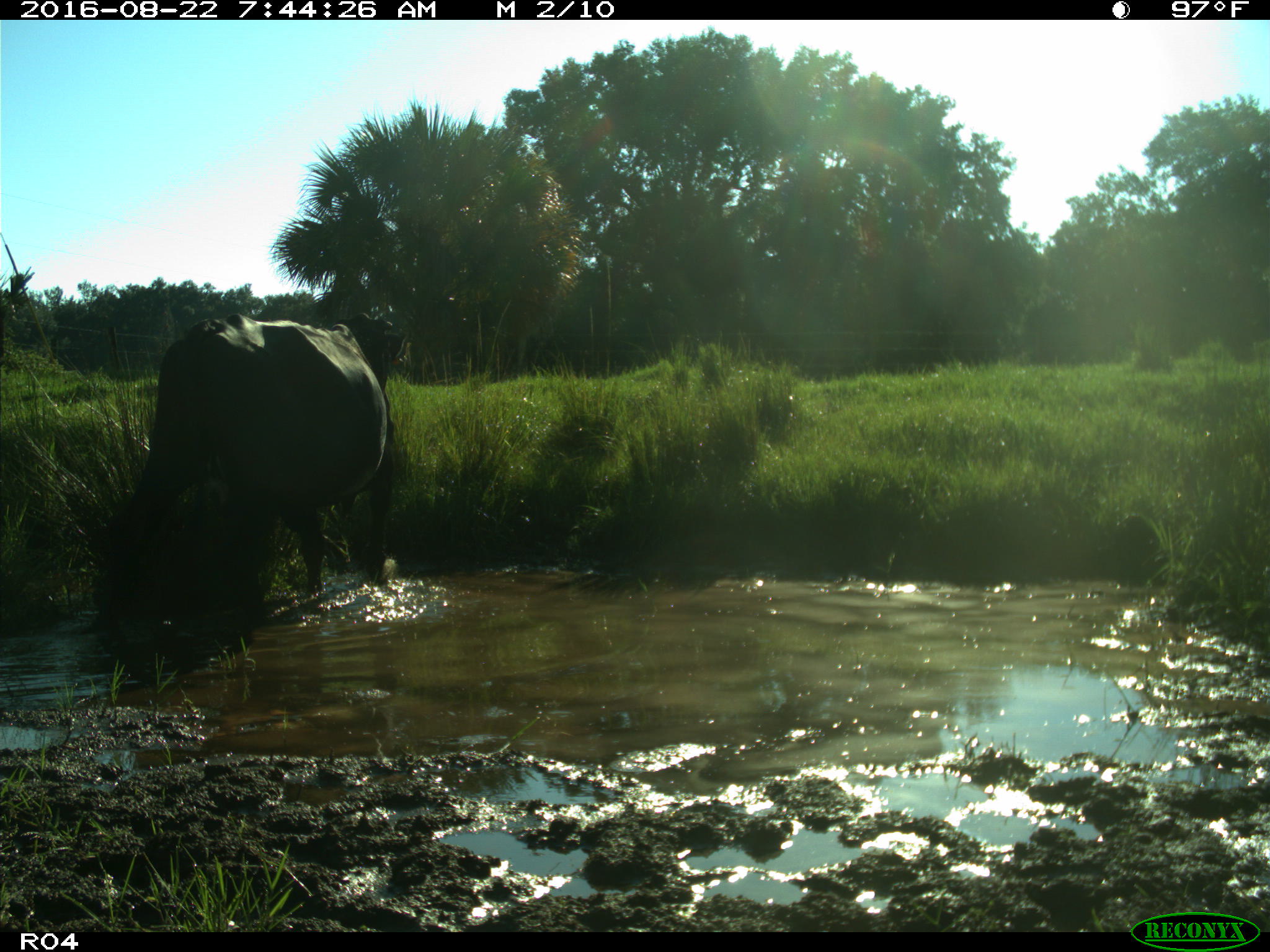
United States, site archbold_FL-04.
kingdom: Animalia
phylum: Chordata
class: Mammalia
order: Artiodactyla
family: Bovidae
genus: Bos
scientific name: Bos taurus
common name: domestic cow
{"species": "Bos taurus (domestic cow)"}